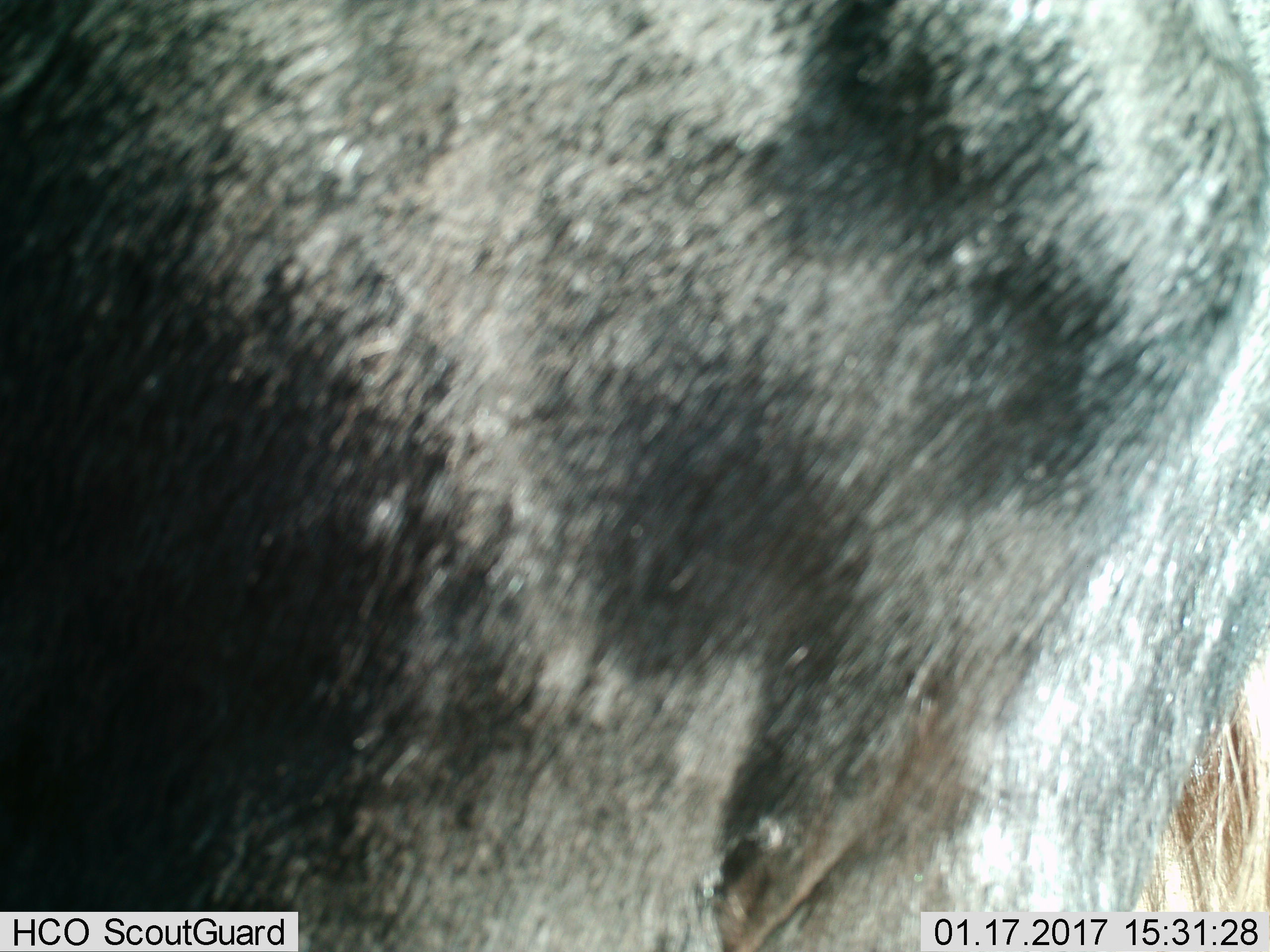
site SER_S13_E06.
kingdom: Animalia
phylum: Chordata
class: Mammalia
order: Artiodactyla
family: Bovidae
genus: Connochaetes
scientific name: Connochaetes taurinus taurinus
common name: blue wildebeest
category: wildebeestblue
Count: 1.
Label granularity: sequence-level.